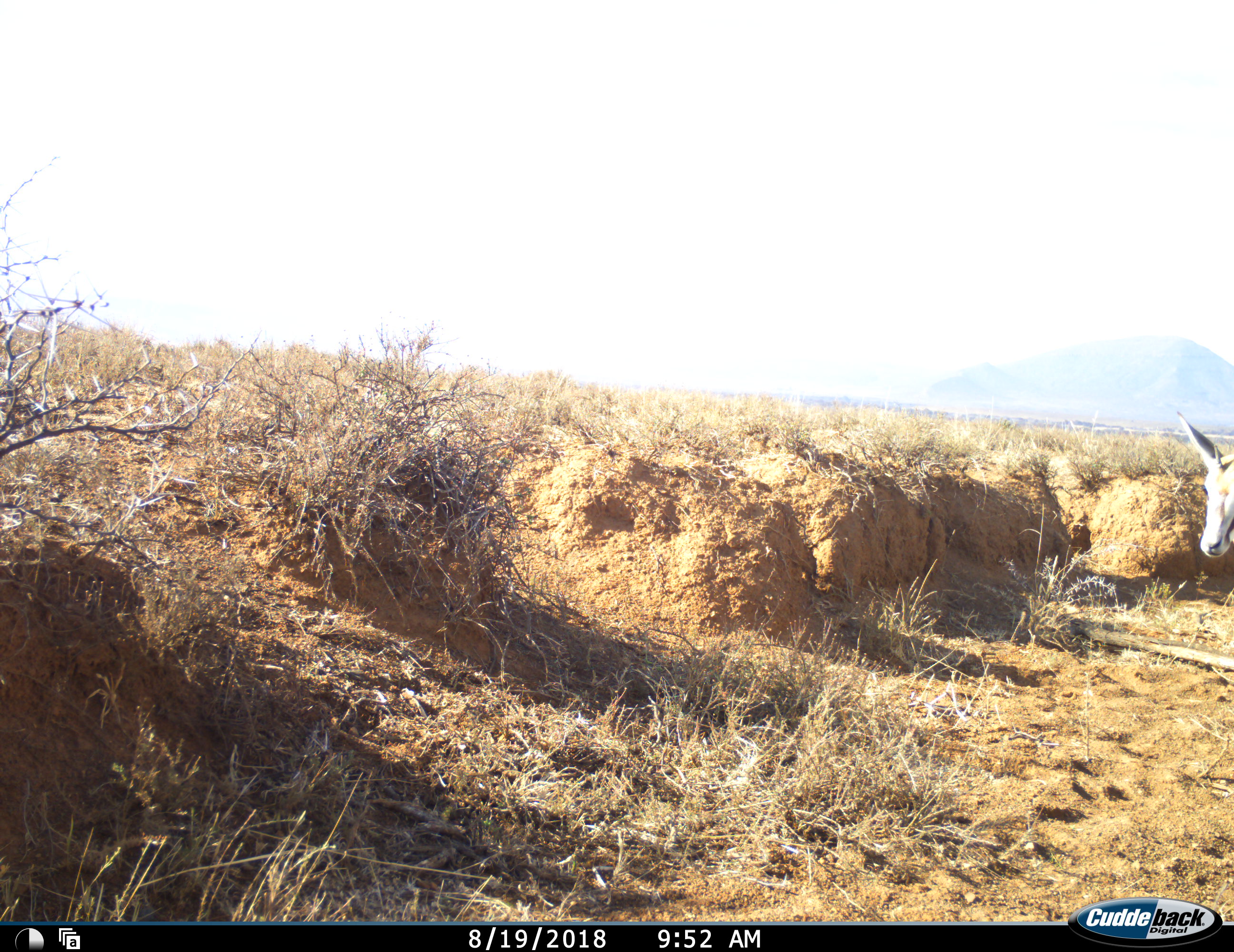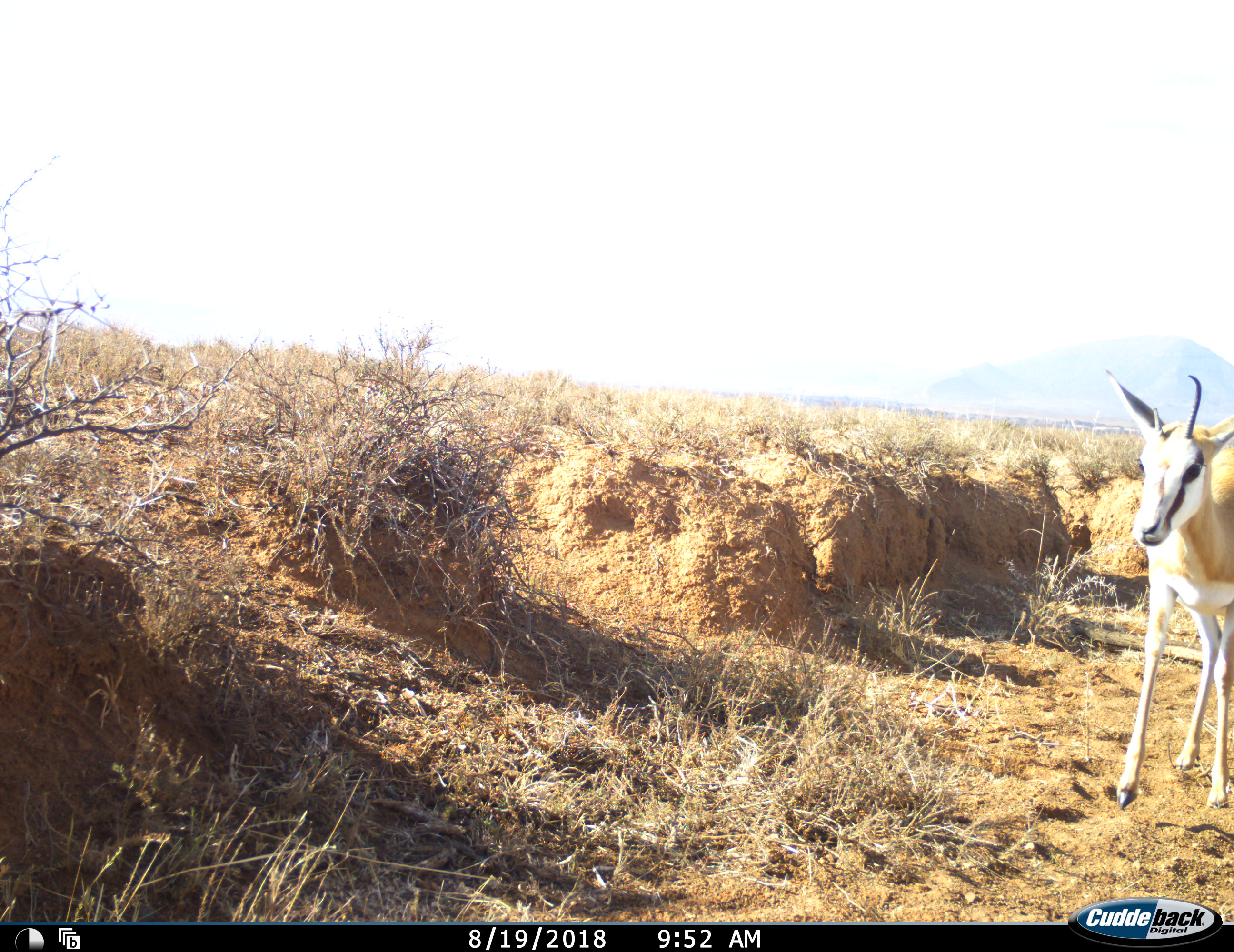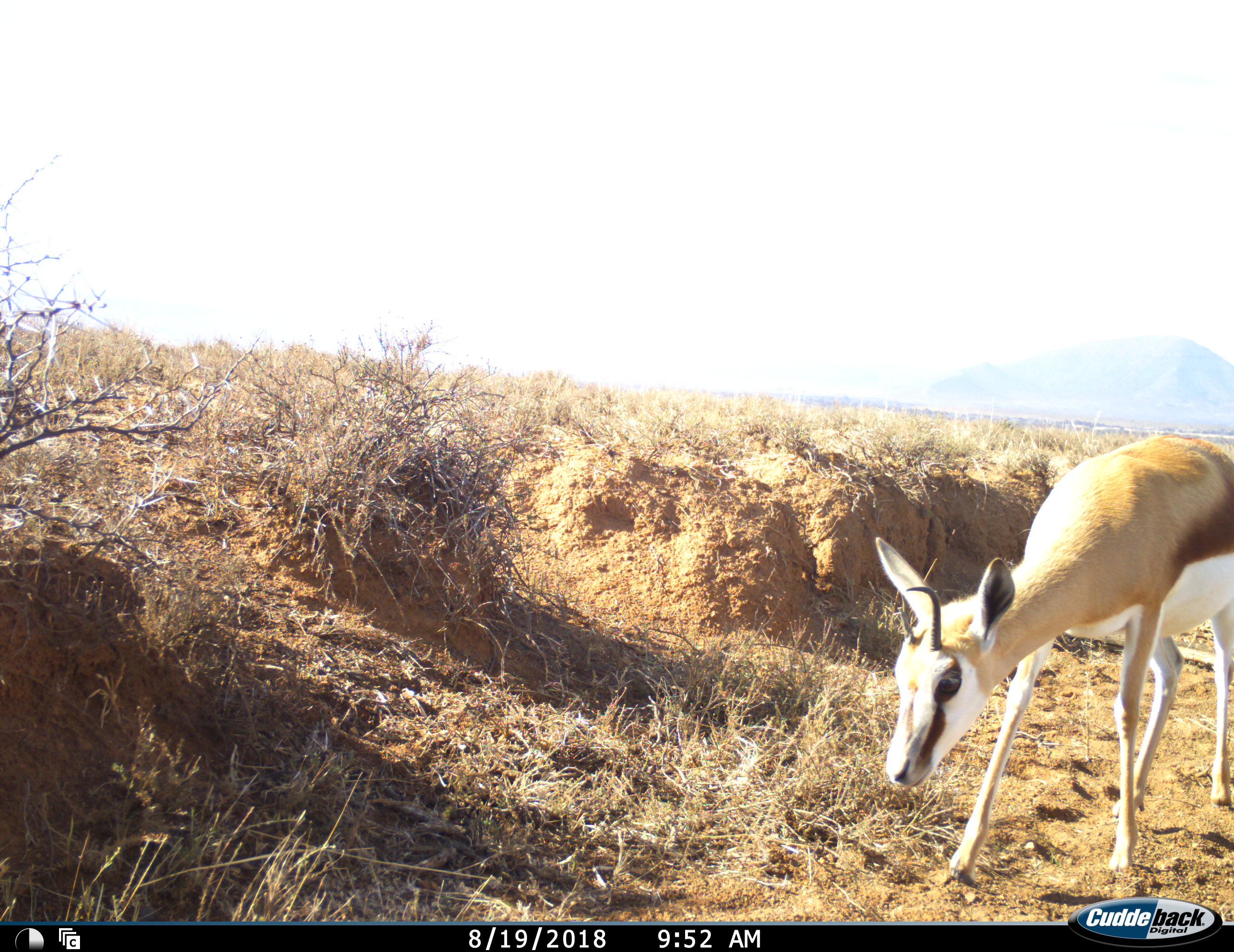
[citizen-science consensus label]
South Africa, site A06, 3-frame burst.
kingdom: Animalia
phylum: Chordata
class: Mammalia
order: Artiodactyla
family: Bovidae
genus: Antidorcas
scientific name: Antidorcas marsupialis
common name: springbok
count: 1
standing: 10%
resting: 0%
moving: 90%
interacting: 0%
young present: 20%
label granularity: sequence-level